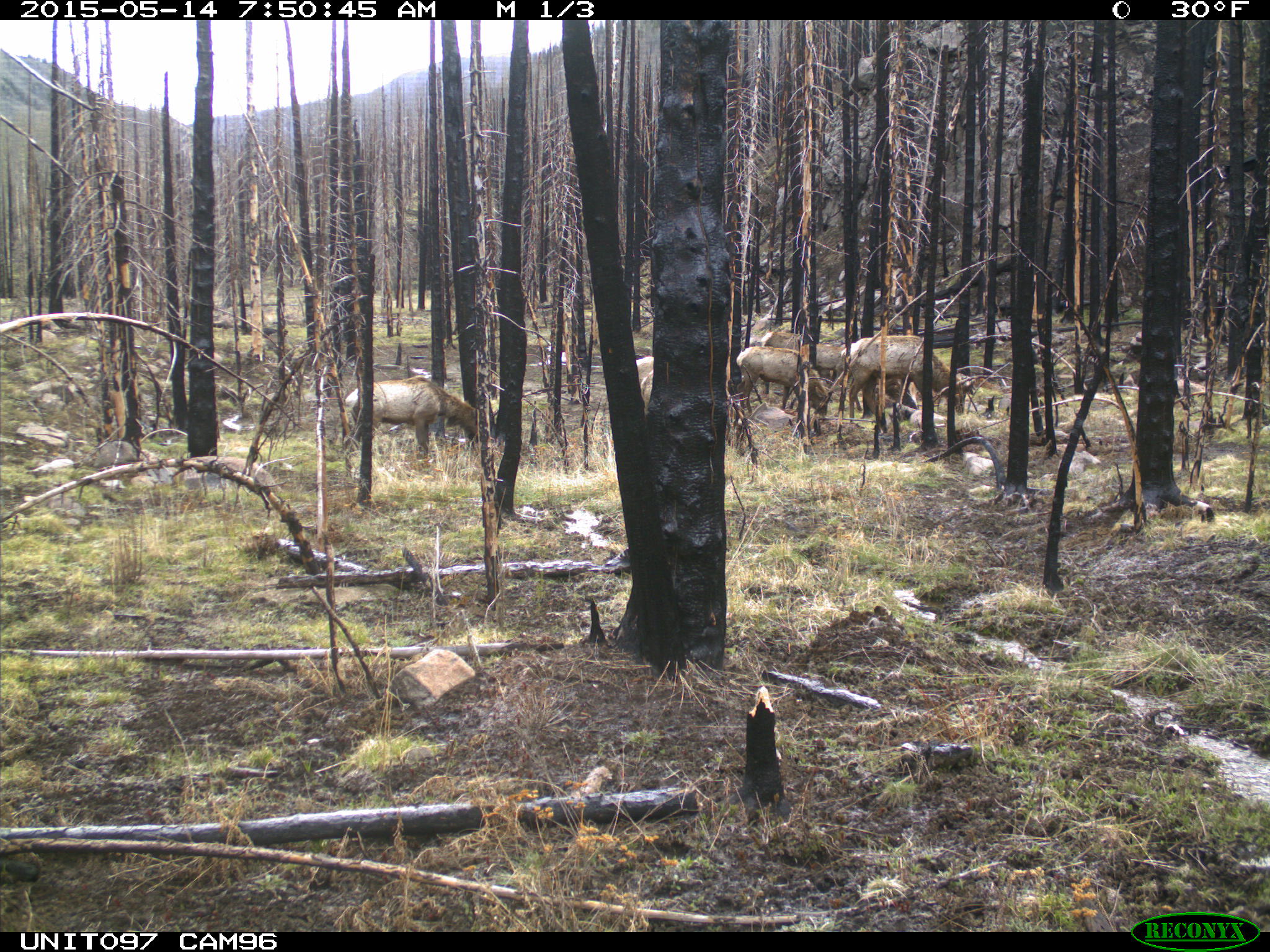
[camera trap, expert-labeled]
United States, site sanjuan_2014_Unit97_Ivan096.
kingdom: Animalia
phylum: Chordata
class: Mammalia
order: Artiodactyla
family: Cervidae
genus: Cervus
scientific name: Cervus elaphus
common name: red deer